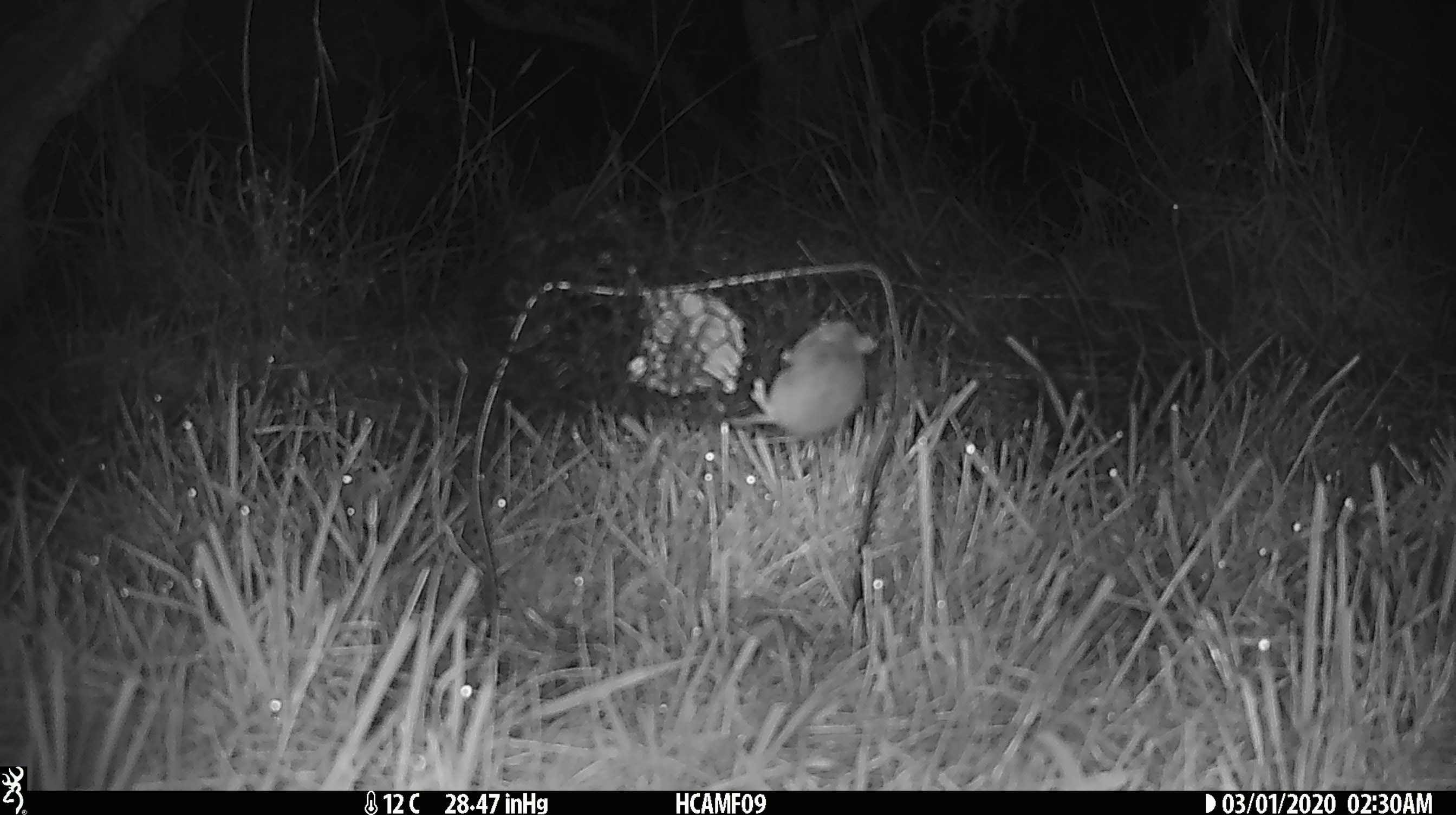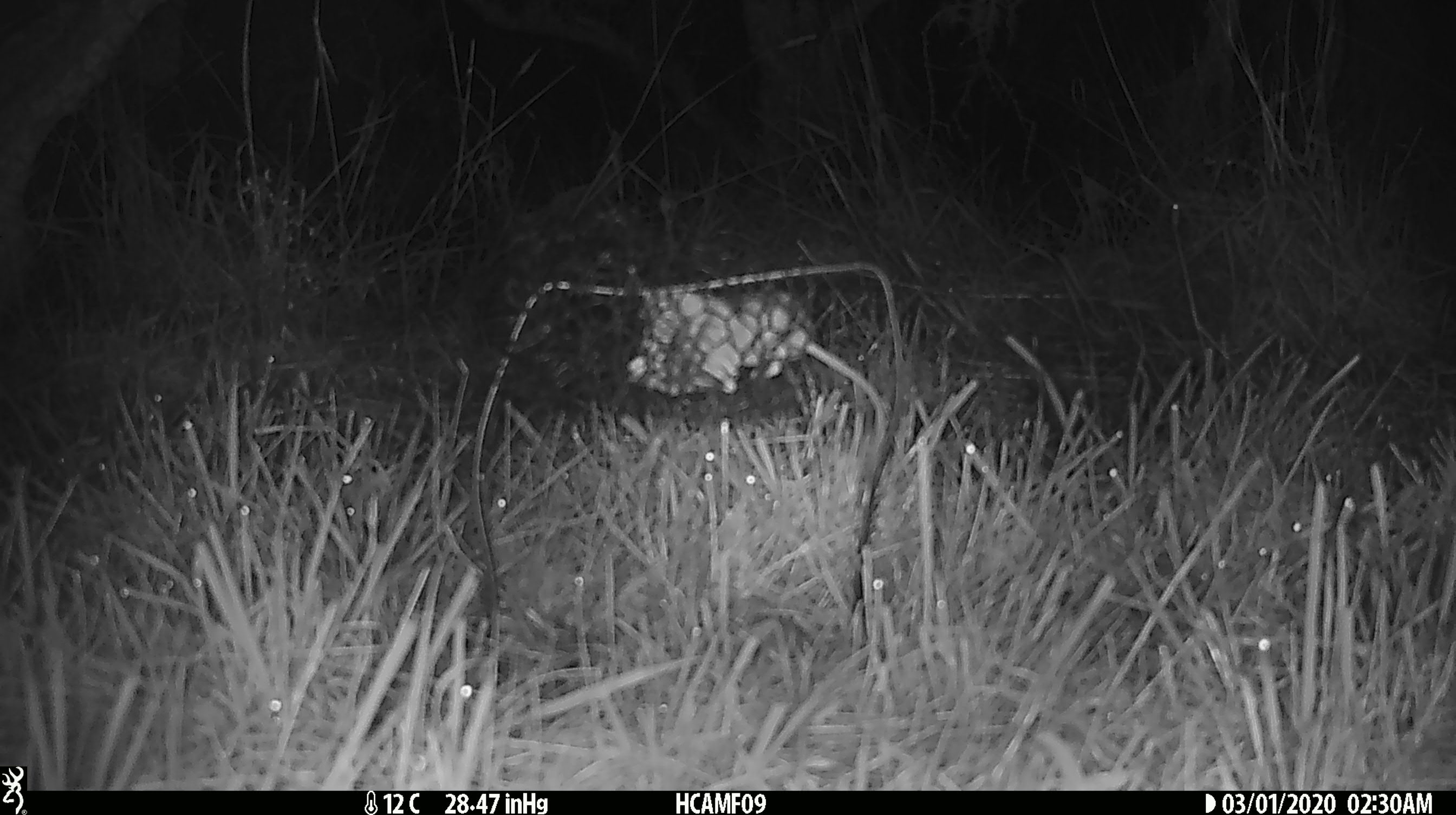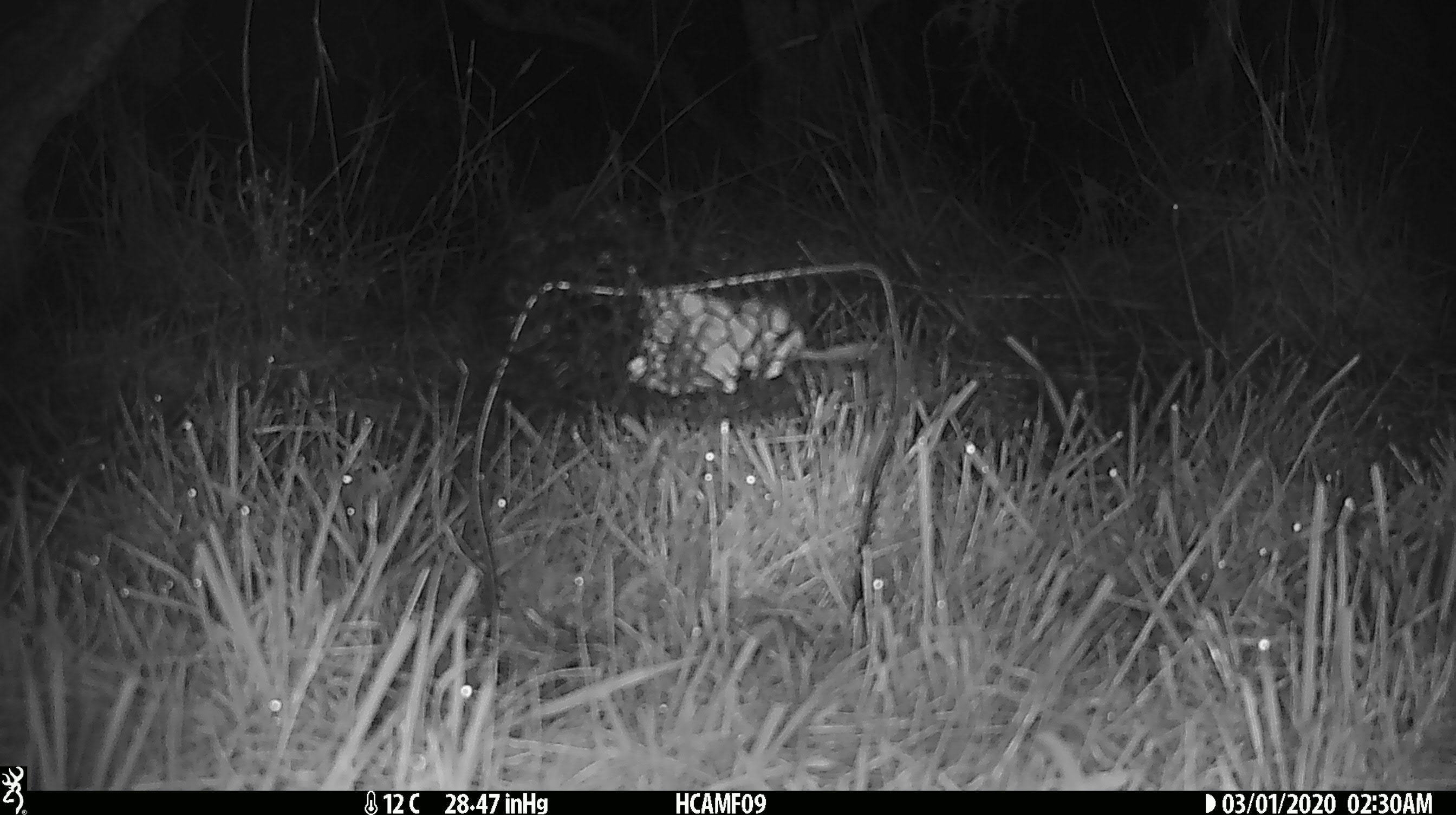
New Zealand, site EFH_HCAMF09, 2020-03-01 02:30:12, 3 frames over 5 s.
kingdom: Animalia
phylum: Chordata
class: Mammalia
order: Rodentia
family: Muridae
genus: Mus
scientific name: Mus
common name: mouse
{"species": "mouse (Mus)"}